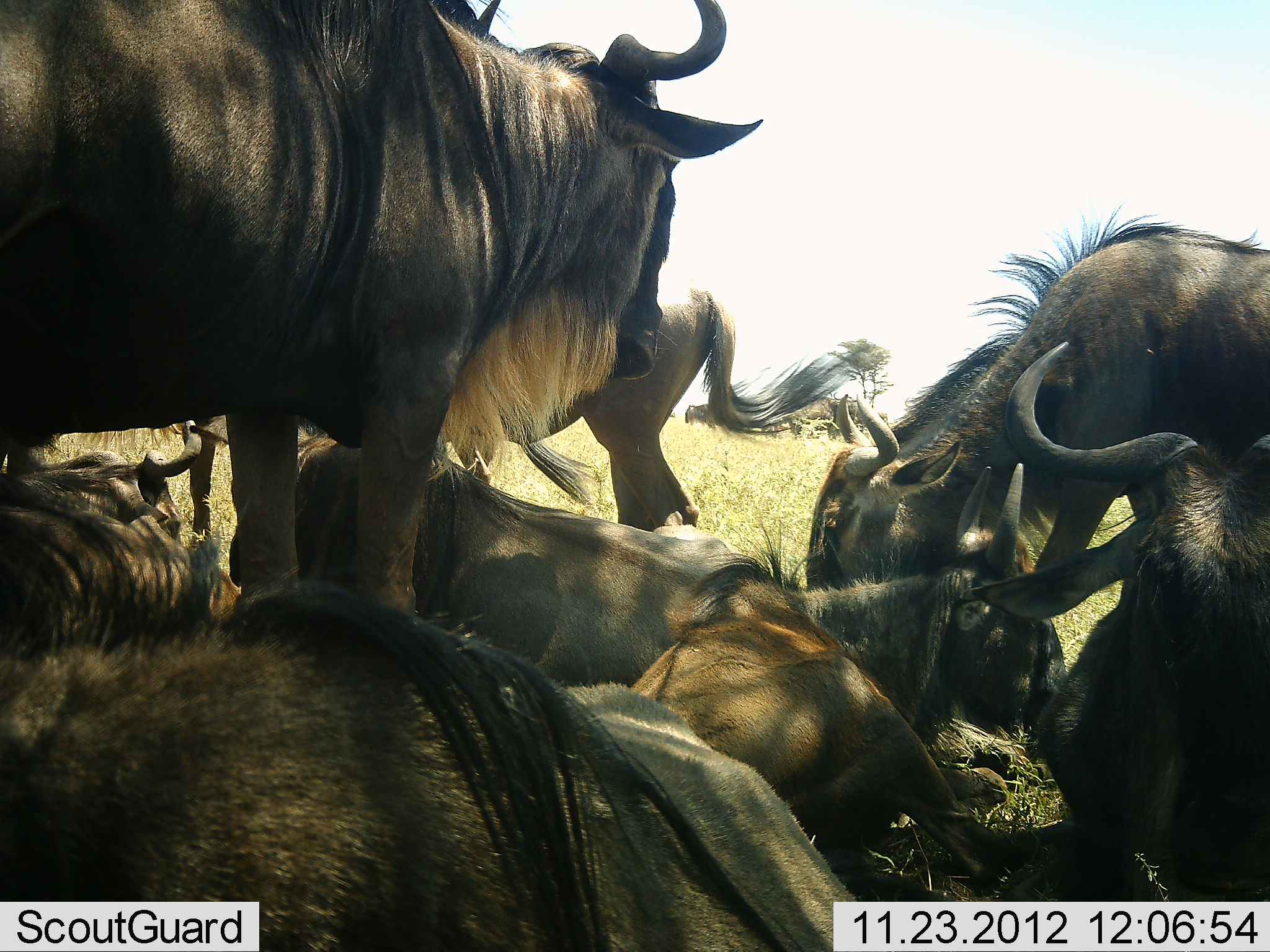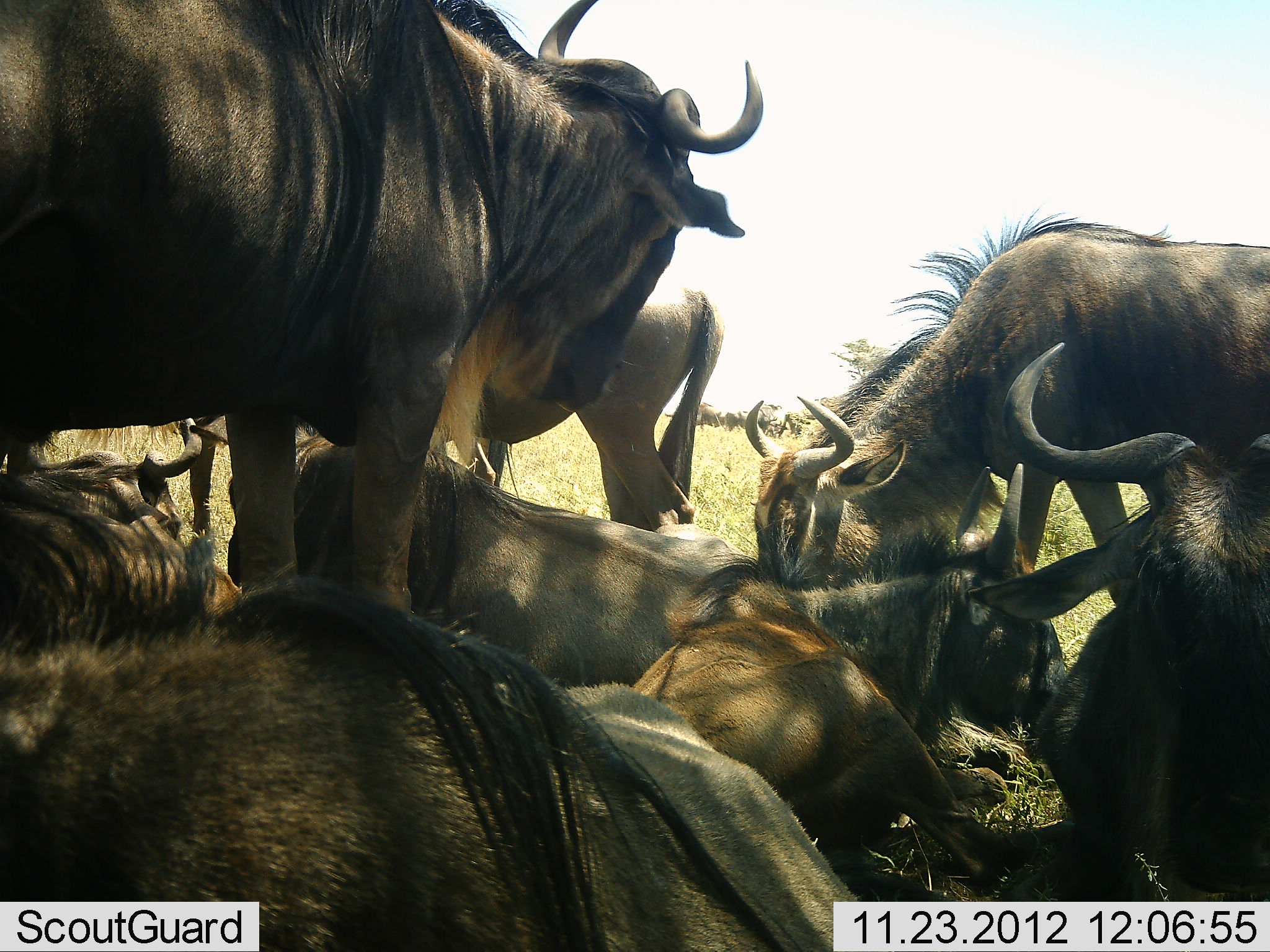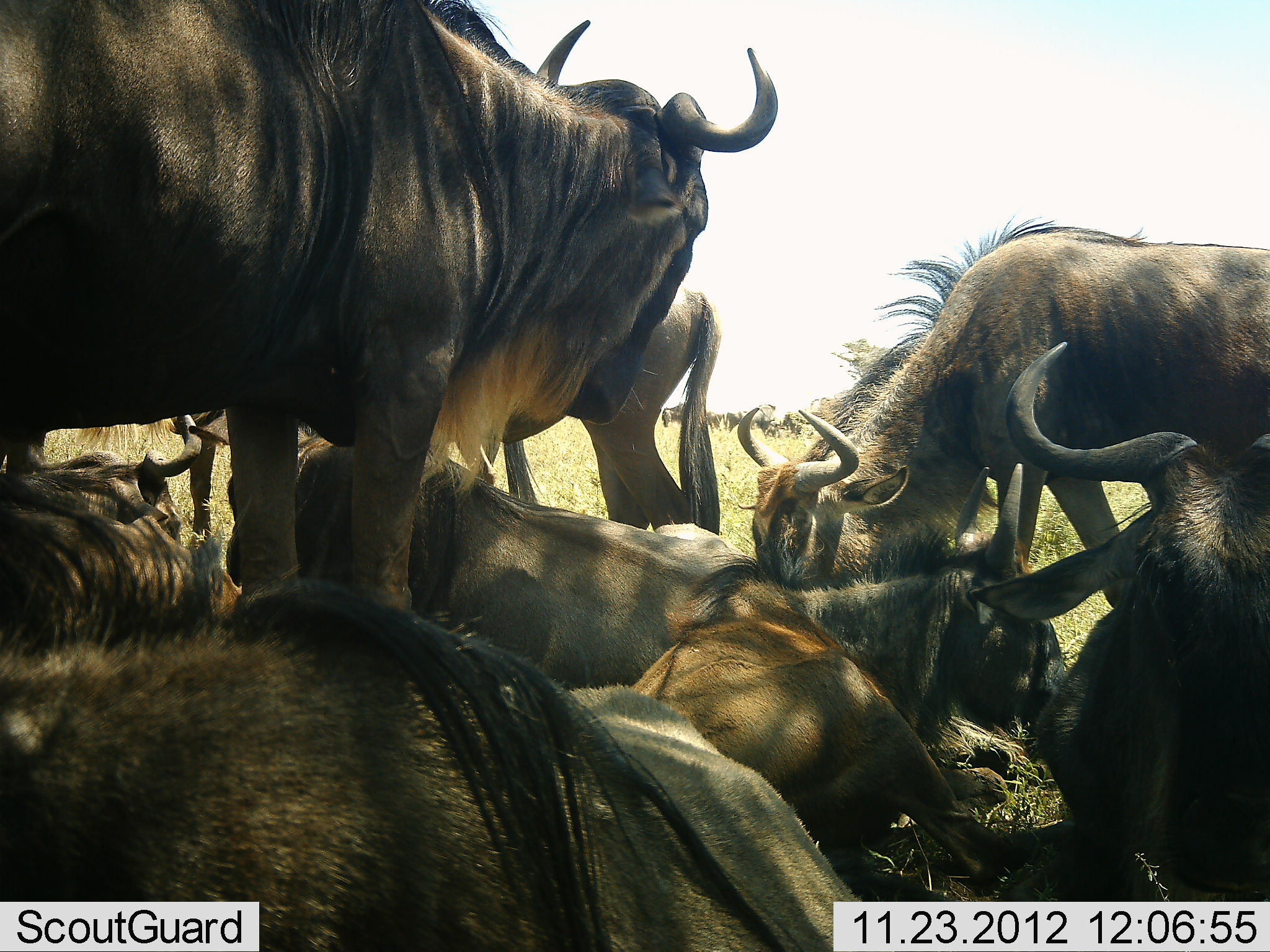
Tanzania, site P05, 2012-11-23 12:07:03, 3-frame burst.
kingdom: Animalia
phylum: Chordata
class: Mammalia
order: Artiodactyla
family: Bovidae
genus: Connochaetes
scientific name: Connochaetes taurinus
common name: blue wildebeest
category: wildebeest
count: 9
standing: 90%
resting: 90%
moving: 10%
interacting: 30%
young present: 10%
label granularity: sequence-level